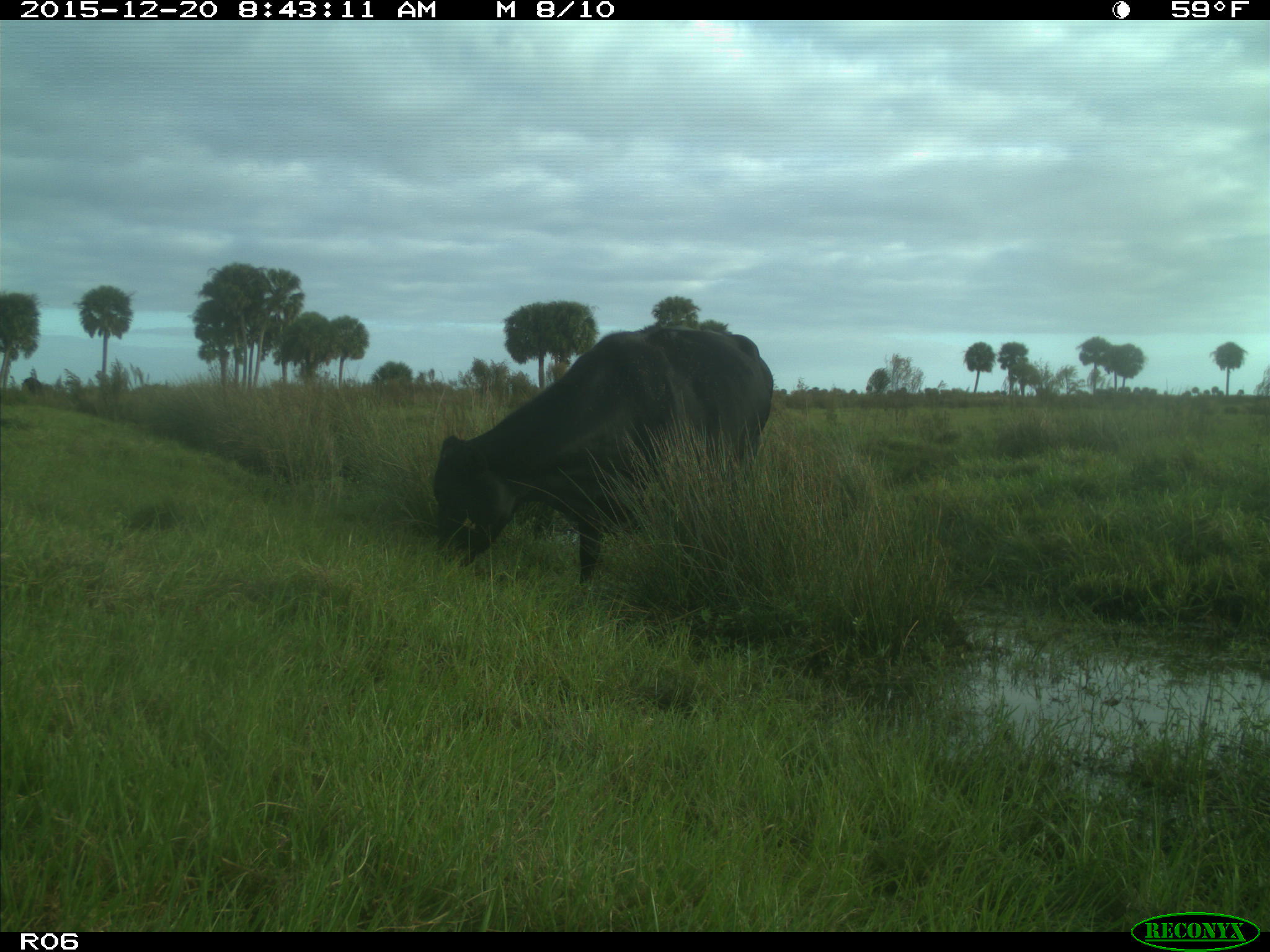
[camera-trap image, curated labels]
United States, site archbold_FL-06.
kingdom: Animalia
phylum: Chordata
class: Mammalia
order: Artiodactyla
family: Bovidae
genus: Bos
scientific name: Bos taurus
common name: domestic cow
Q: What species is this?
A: Bos taurus (domestic cow).